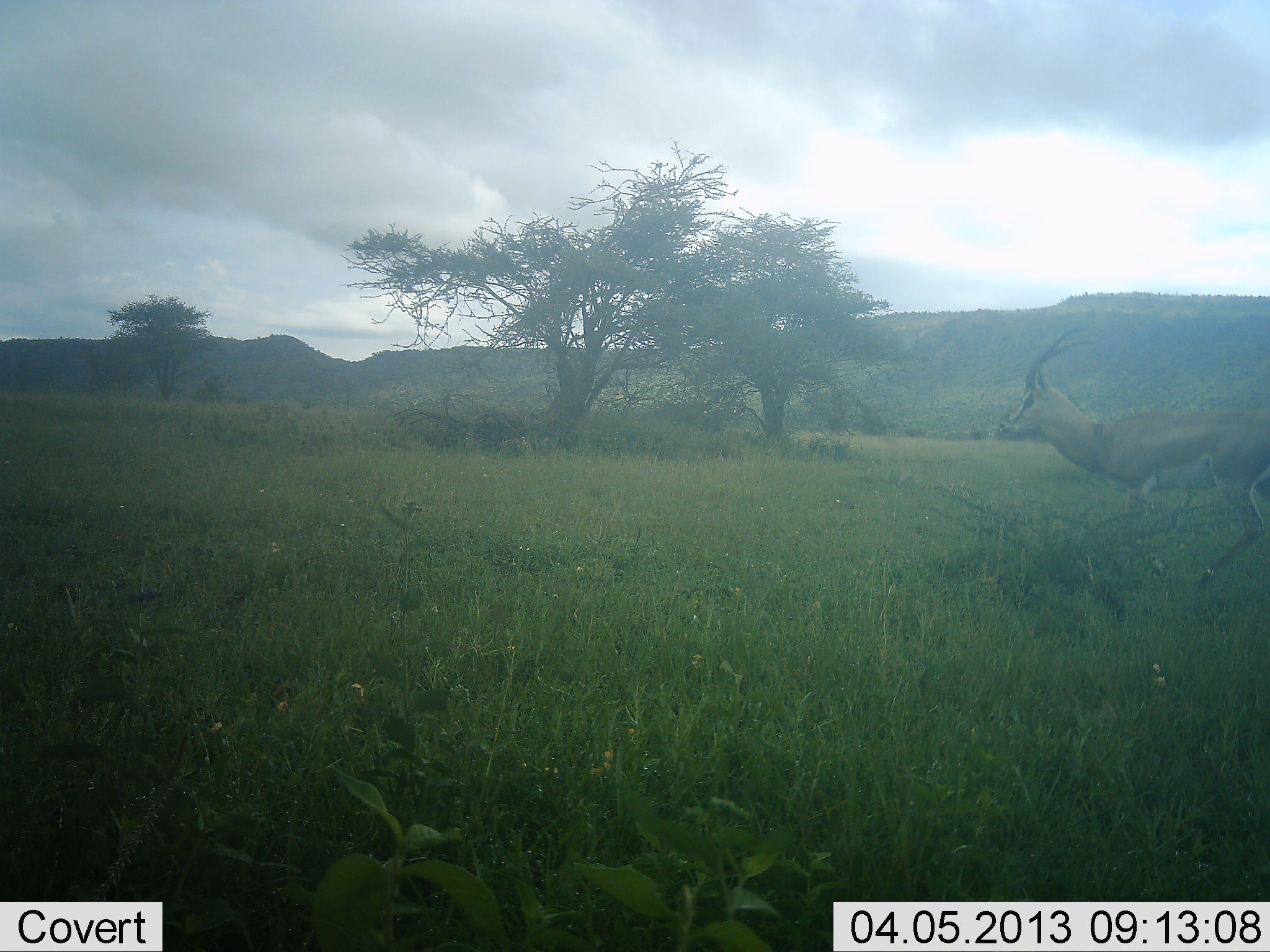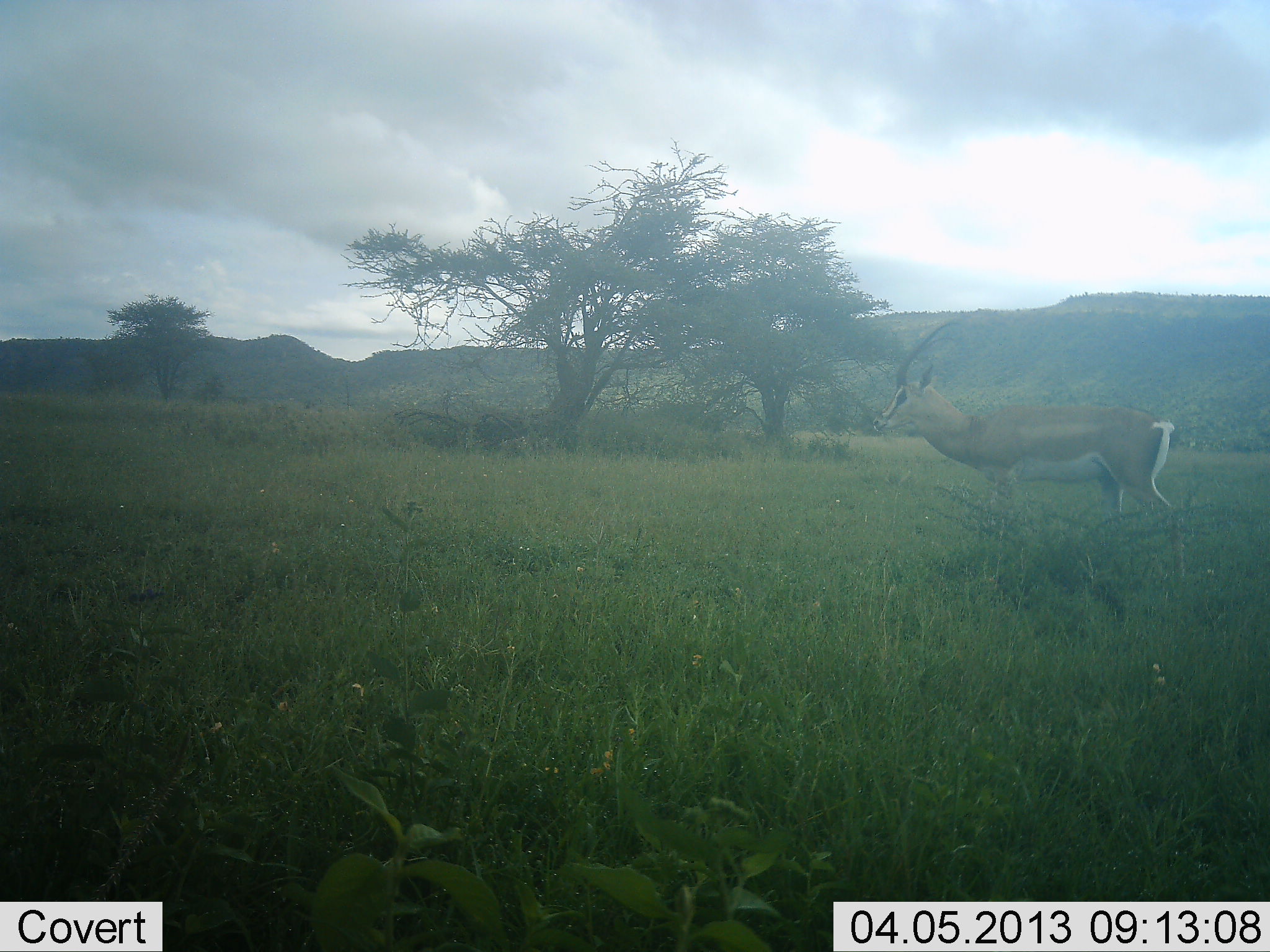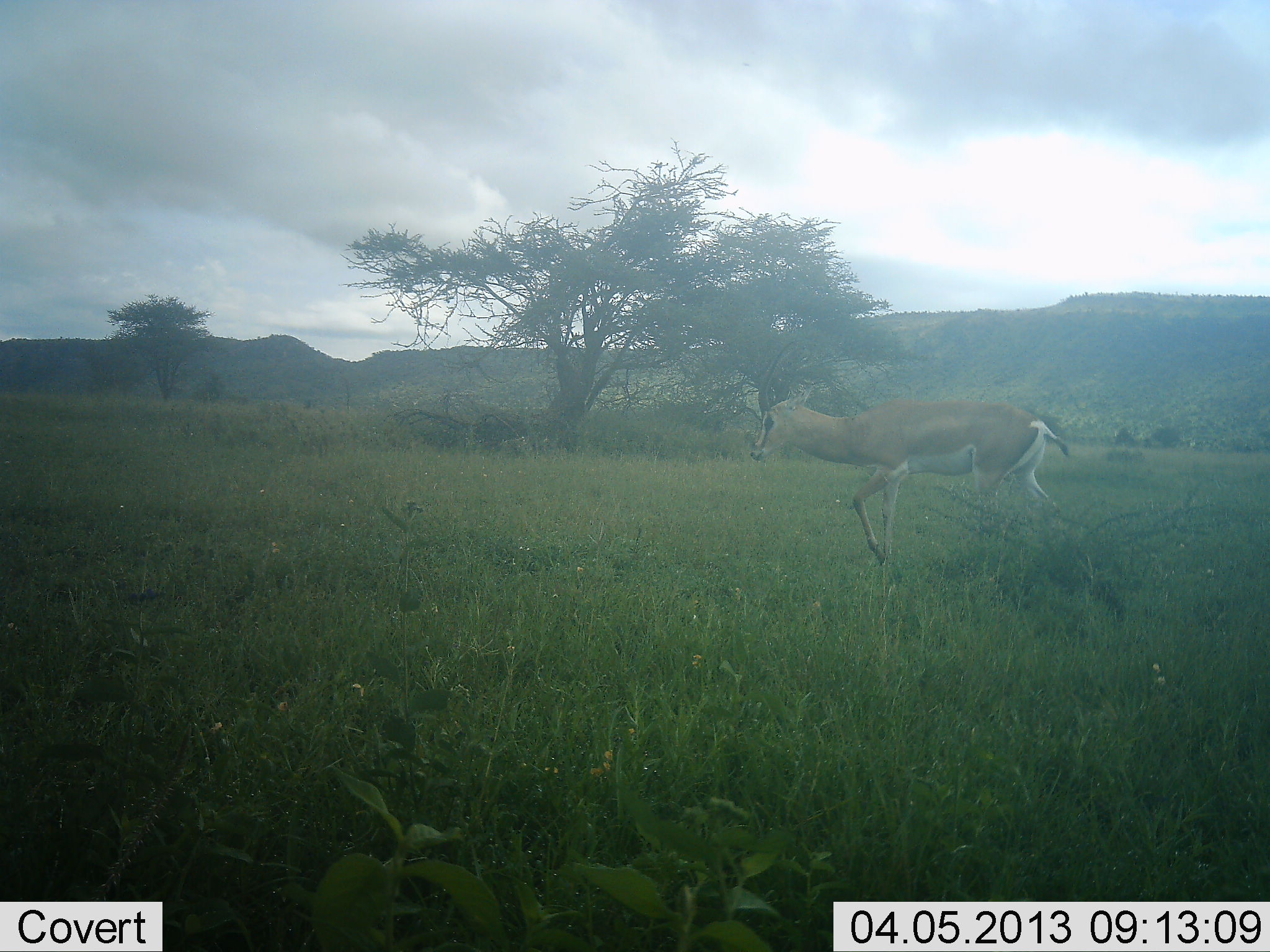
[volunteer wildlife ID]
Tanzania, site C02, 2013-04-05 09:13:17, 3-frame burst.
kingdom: Animalia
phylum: Chordata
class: Mammalia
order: Artiodactyla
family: Bovidae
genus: Nanger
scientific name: Nanger granti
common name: grant's gazelle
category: gazellegrants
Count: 1.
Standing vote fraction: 22%.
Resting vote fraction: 0%.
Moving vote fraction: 78%.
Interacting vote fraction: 0%.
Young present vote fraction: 0%.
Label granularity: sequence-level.